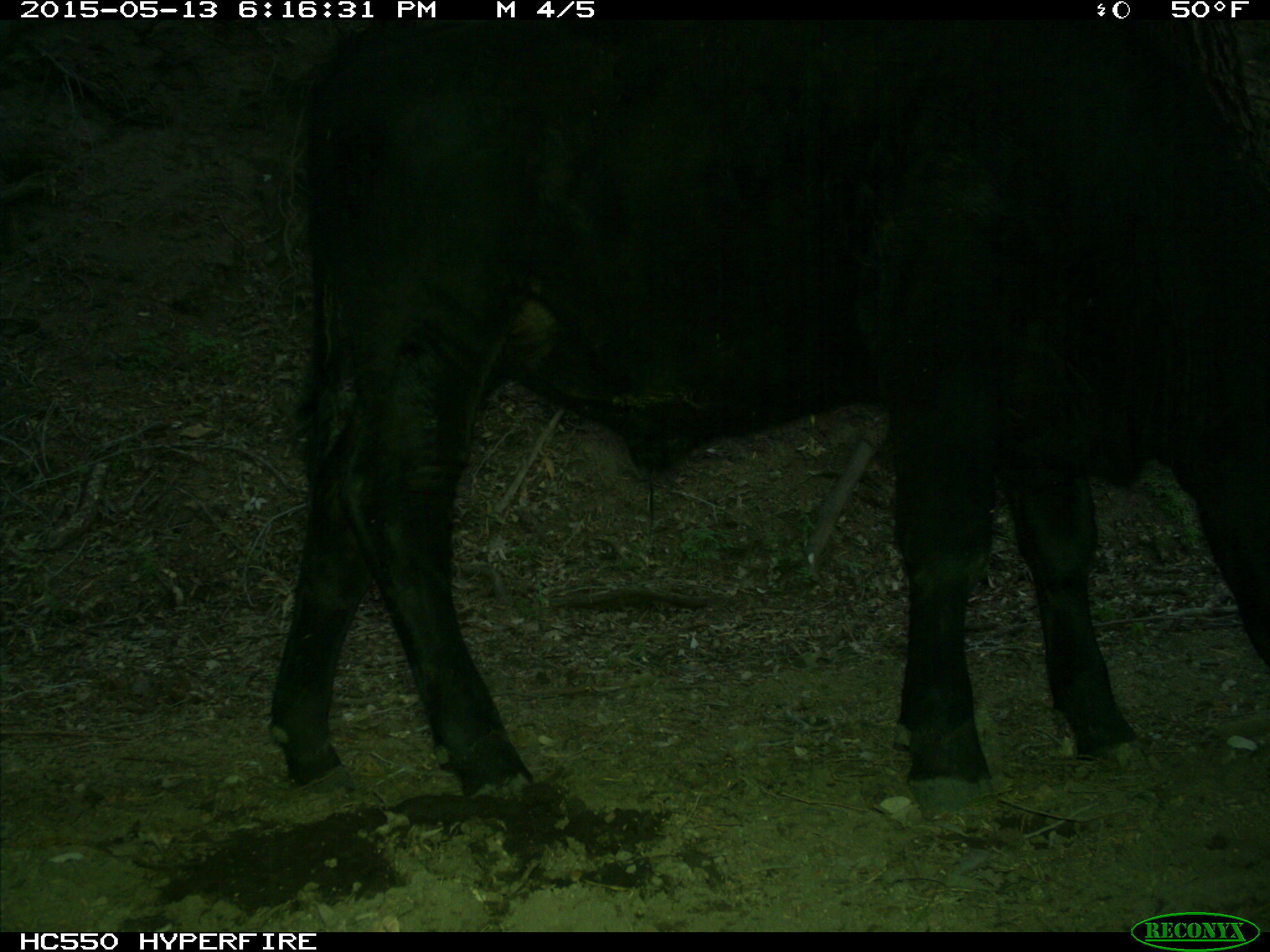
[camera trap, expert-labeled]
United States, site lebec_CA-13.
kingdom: Animalia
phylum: Chordata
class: Mammalia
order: Artiodactyla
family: Bovidae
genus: Bos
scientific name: Bos taurus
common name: domestic cow